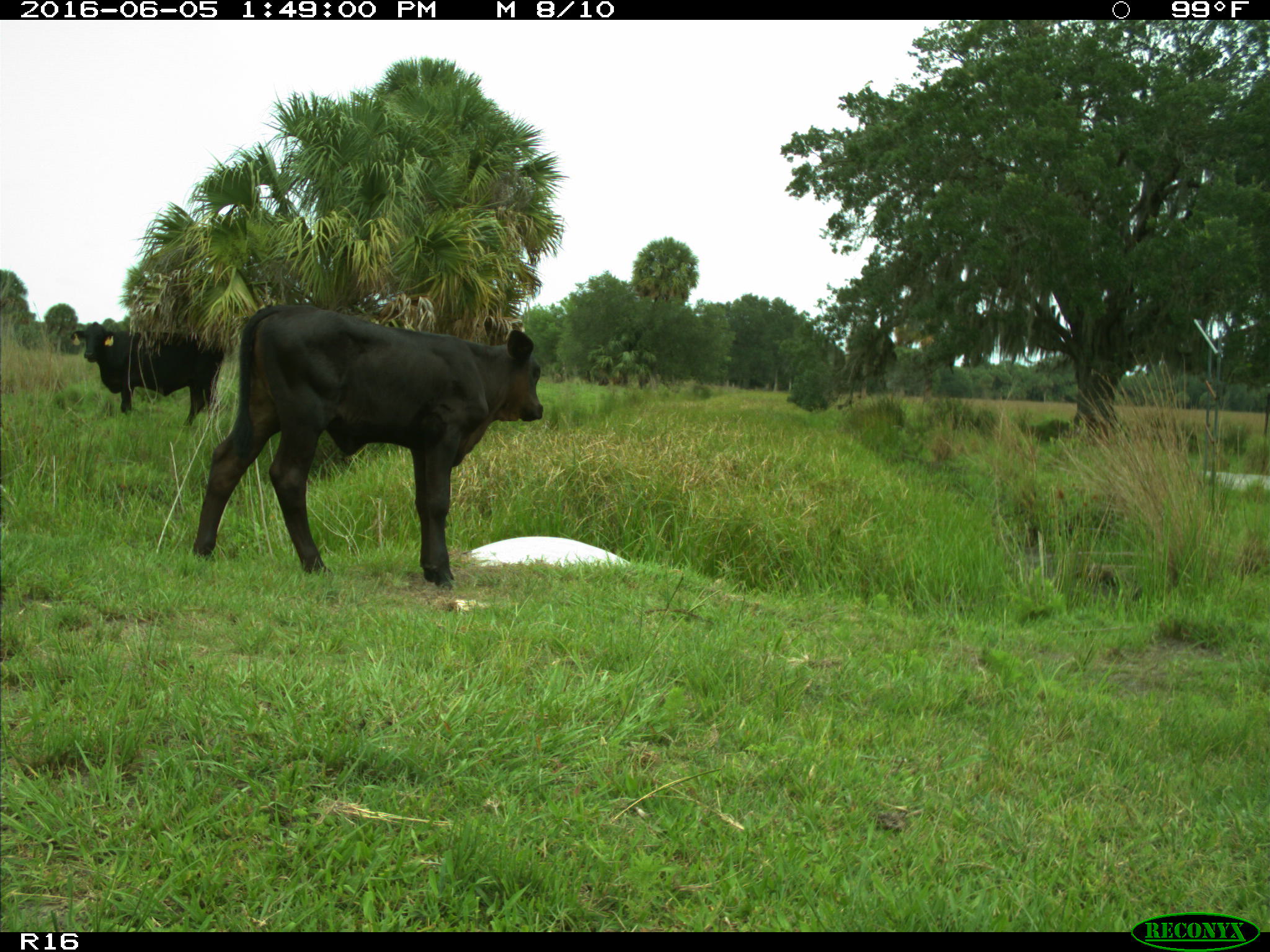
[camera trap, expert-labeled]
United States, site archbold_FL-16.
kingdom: Animalia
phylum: Chordata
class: Mammalia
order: Artiodactyla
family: Bovidae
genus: Bos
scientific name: Bos taurus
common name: domestic cow